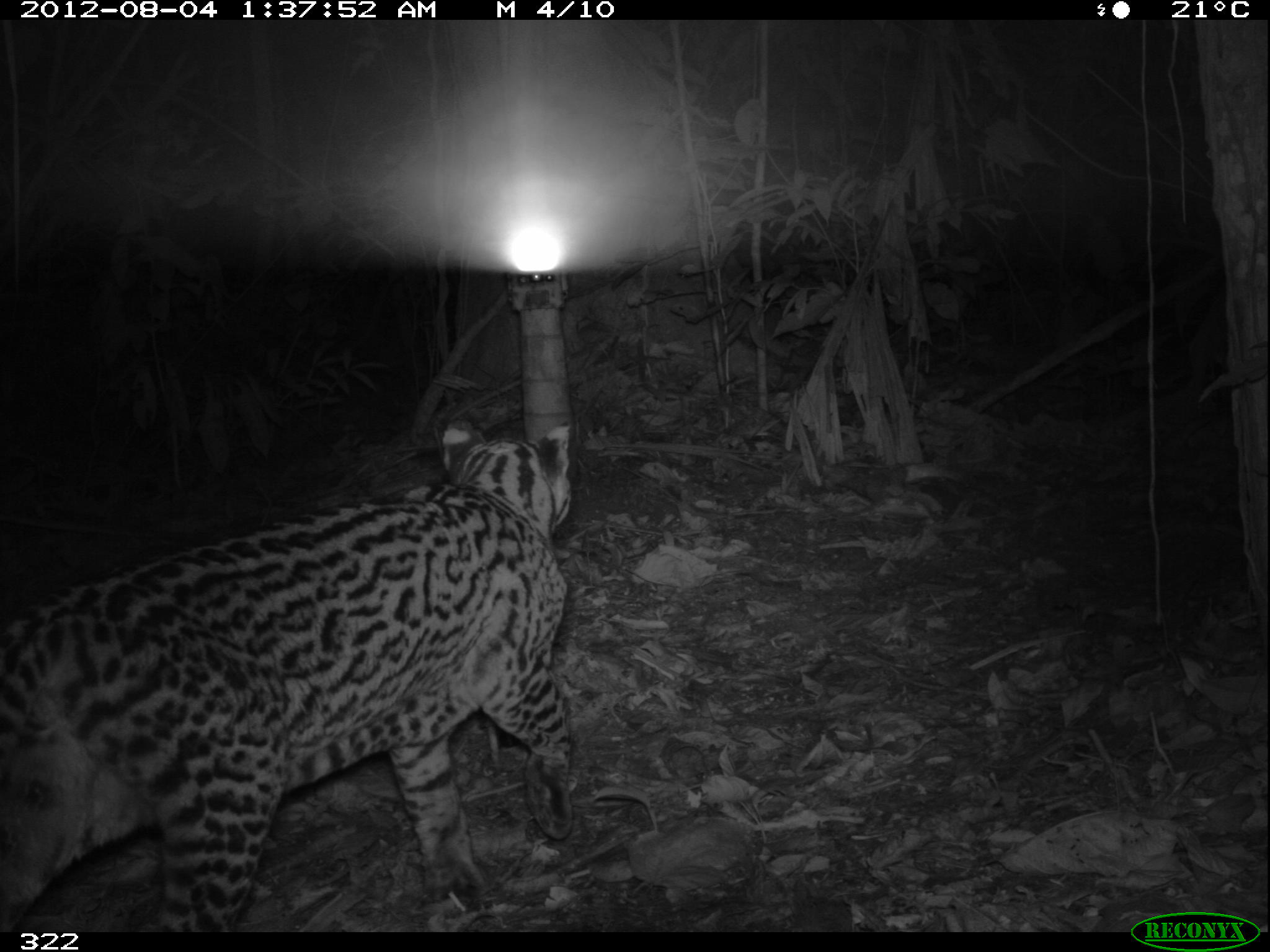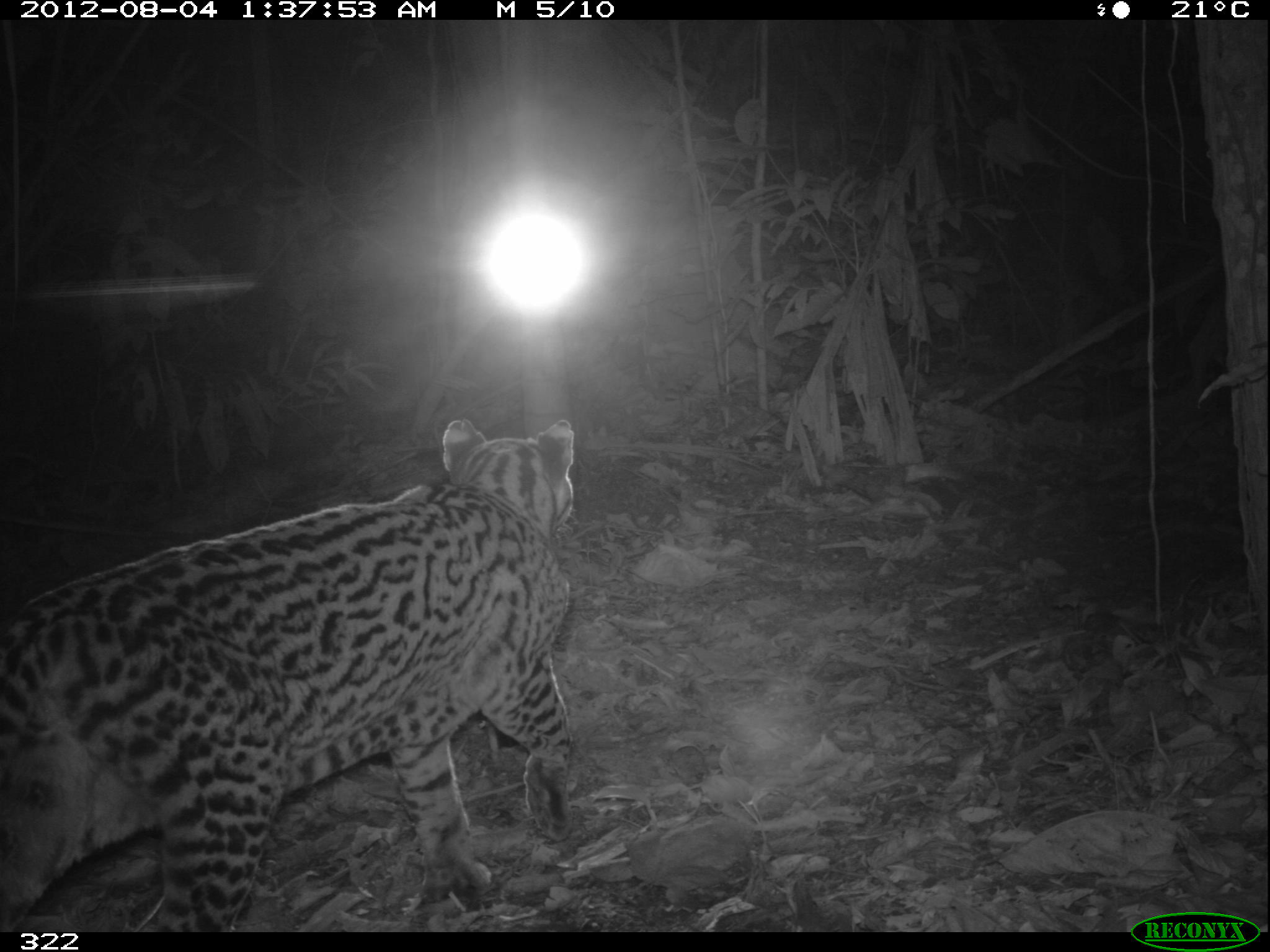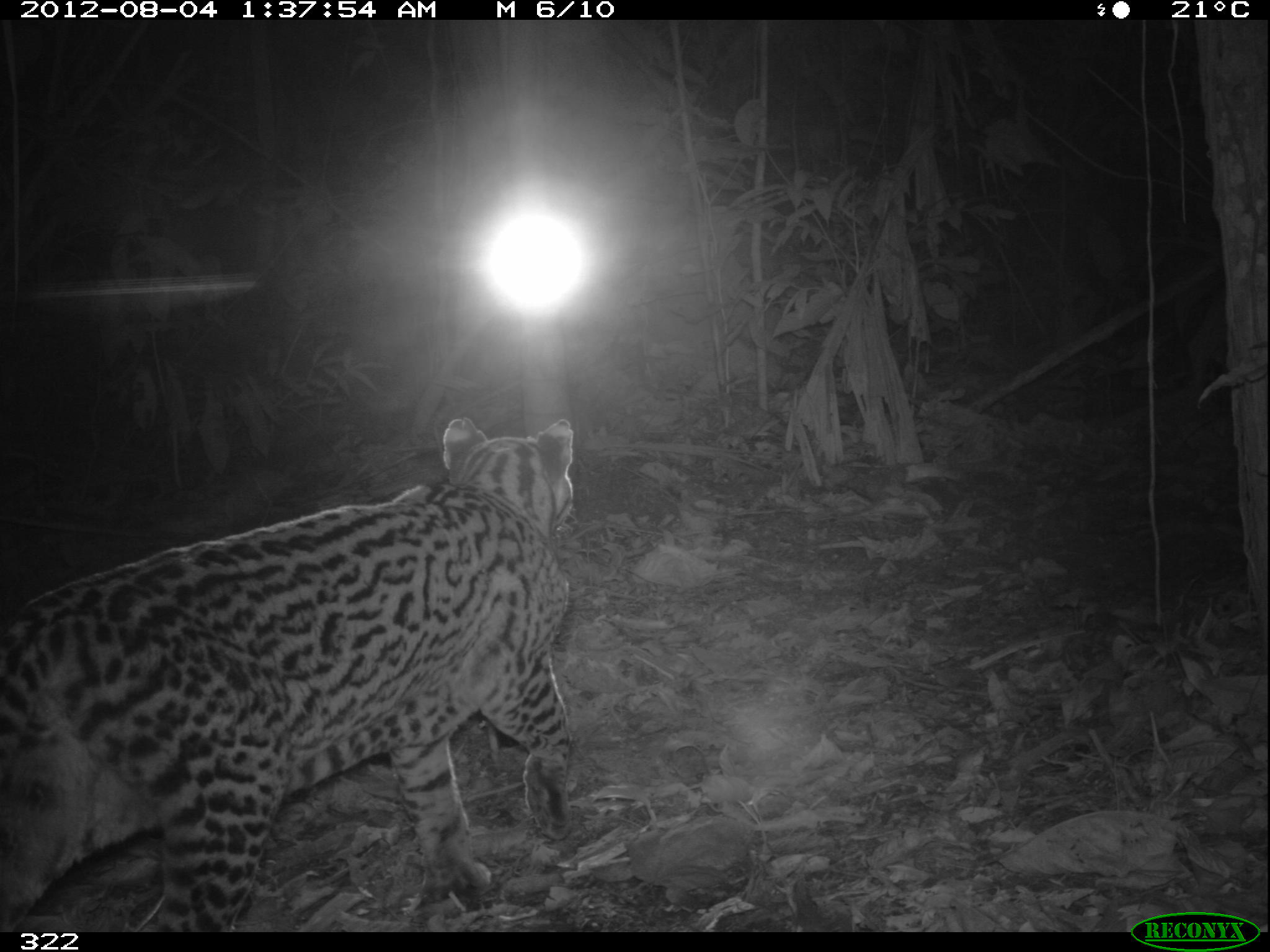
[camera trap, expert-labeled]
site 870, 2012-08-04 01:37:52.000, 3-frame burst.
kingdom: Animalia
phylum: Chordata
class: Mammalia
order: Carnivora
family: Felidae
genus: Leopardus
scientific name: Leopardus pardalis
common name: ocelot